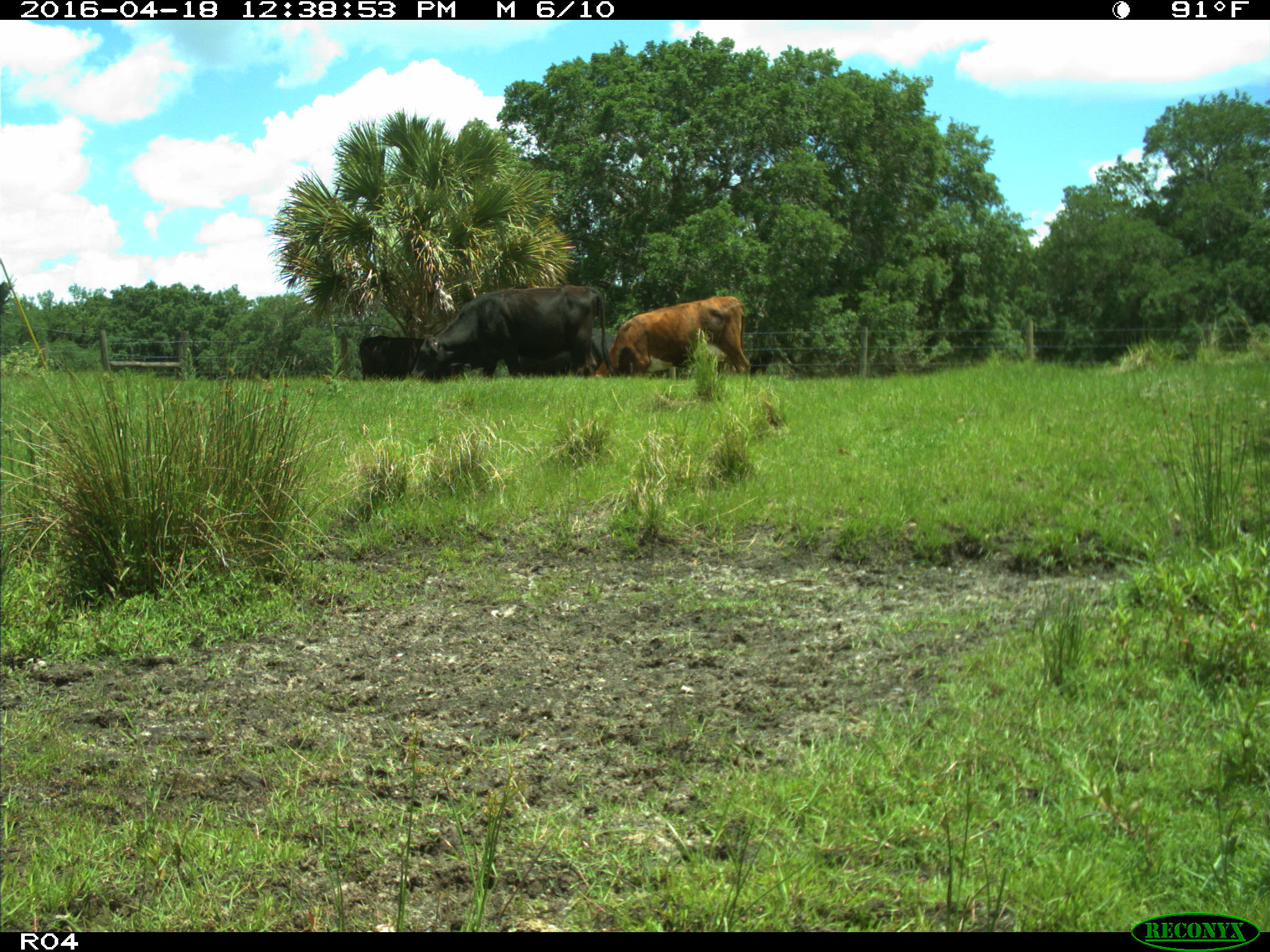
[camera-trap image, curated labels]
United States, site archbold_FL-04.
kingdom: Animalia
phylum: Chordata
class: Mammalia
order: Artiodactyla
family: Bovidae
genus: Bos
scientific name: Bos taurus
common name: domestic cow